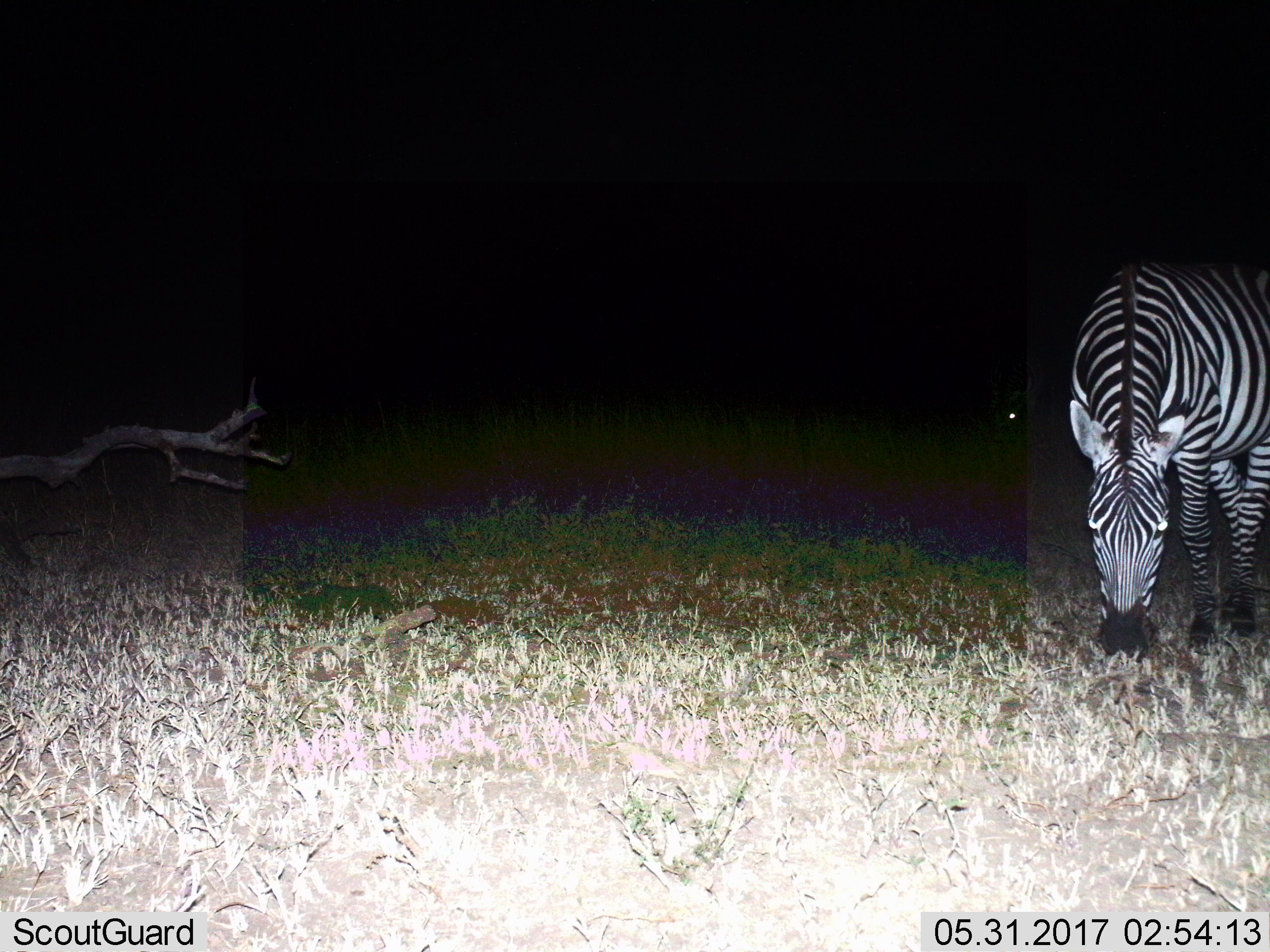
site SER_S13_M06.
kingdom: Animalia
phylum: Chordata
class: Mammalia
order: Perissodactyla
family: Equidae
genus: Equus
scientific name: Equus quagga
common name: plains zebra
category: zebraplains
Zebraplains (plains zebra) (Equus quagga), count 1. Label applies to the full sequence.